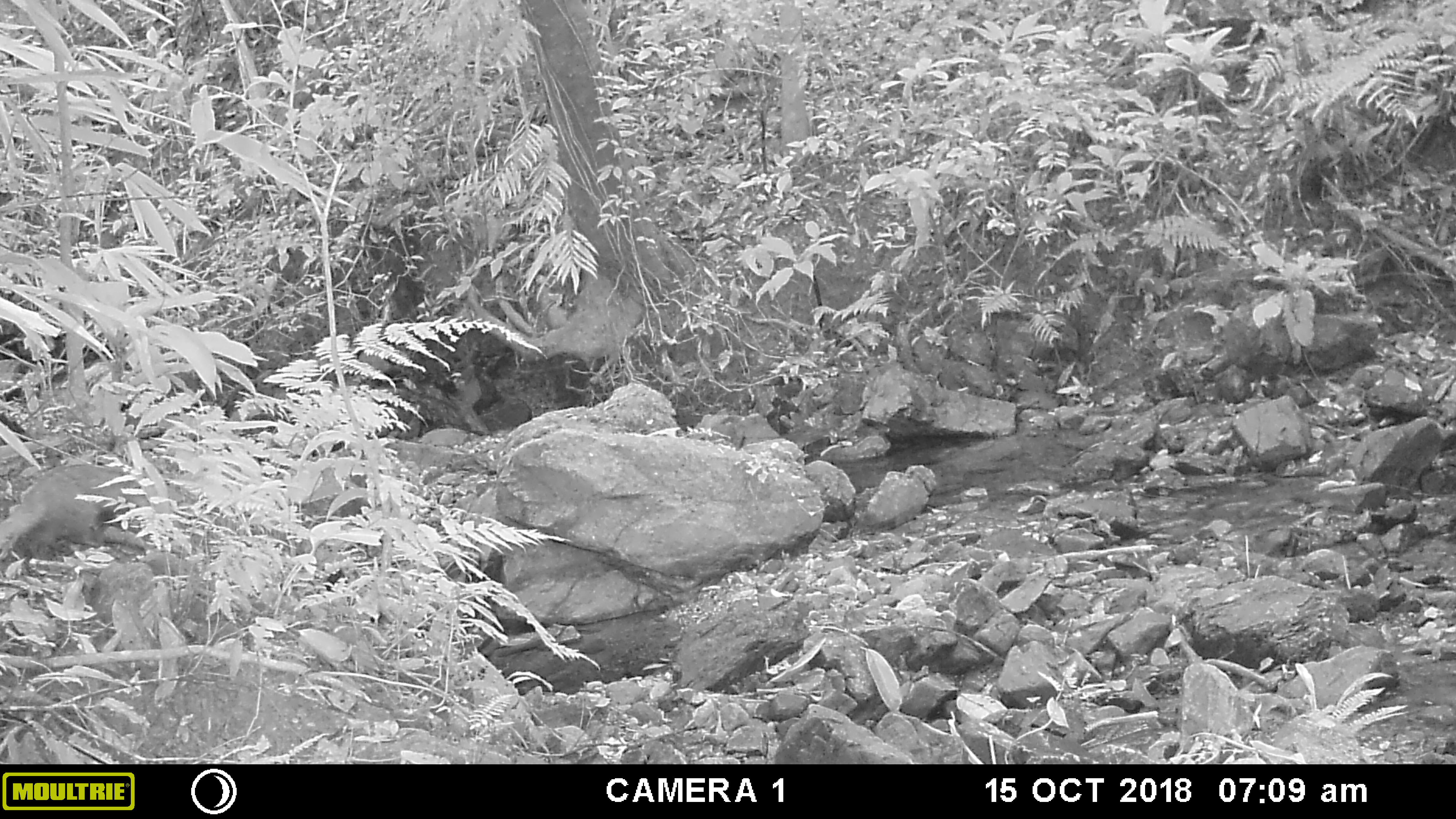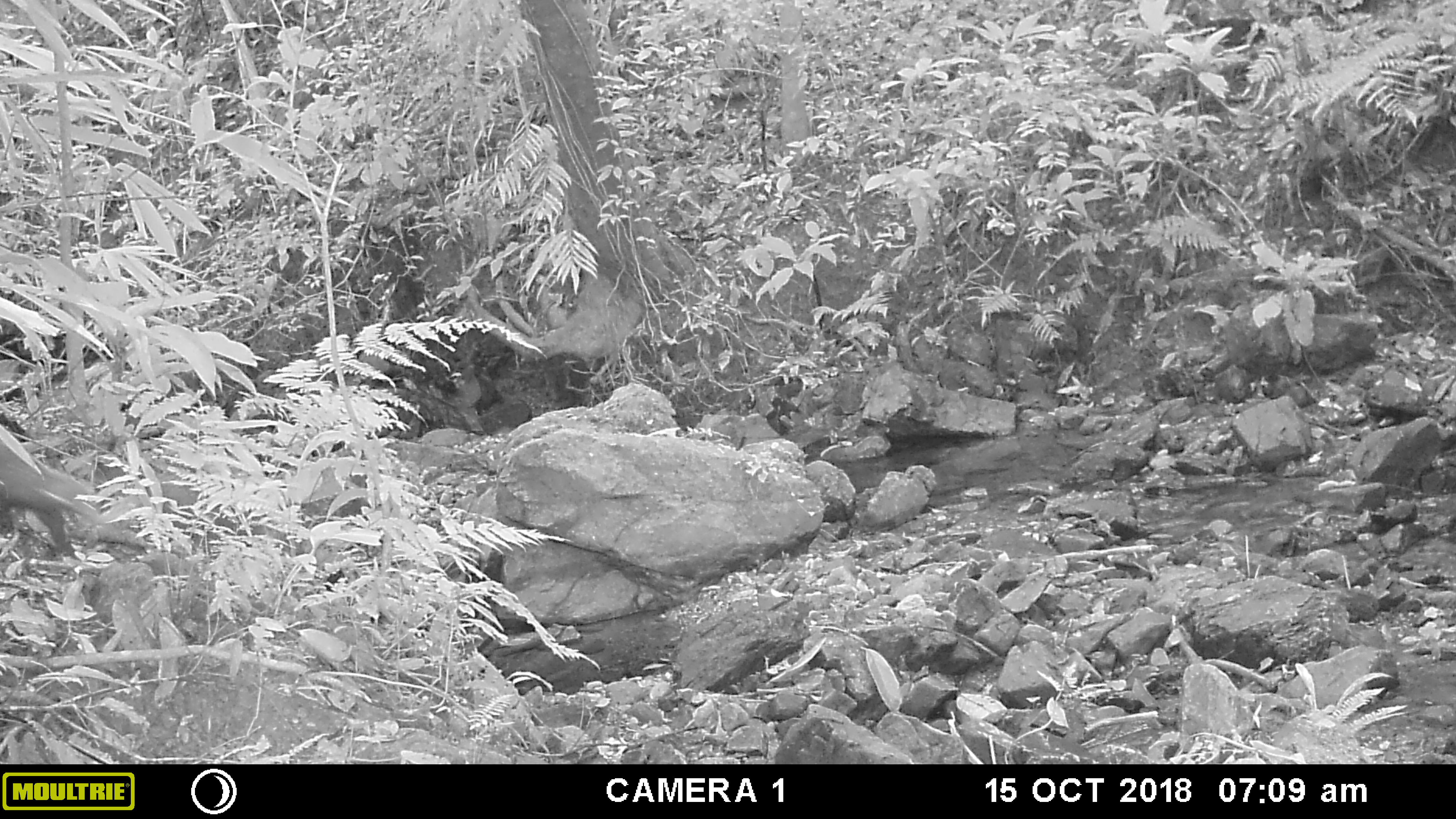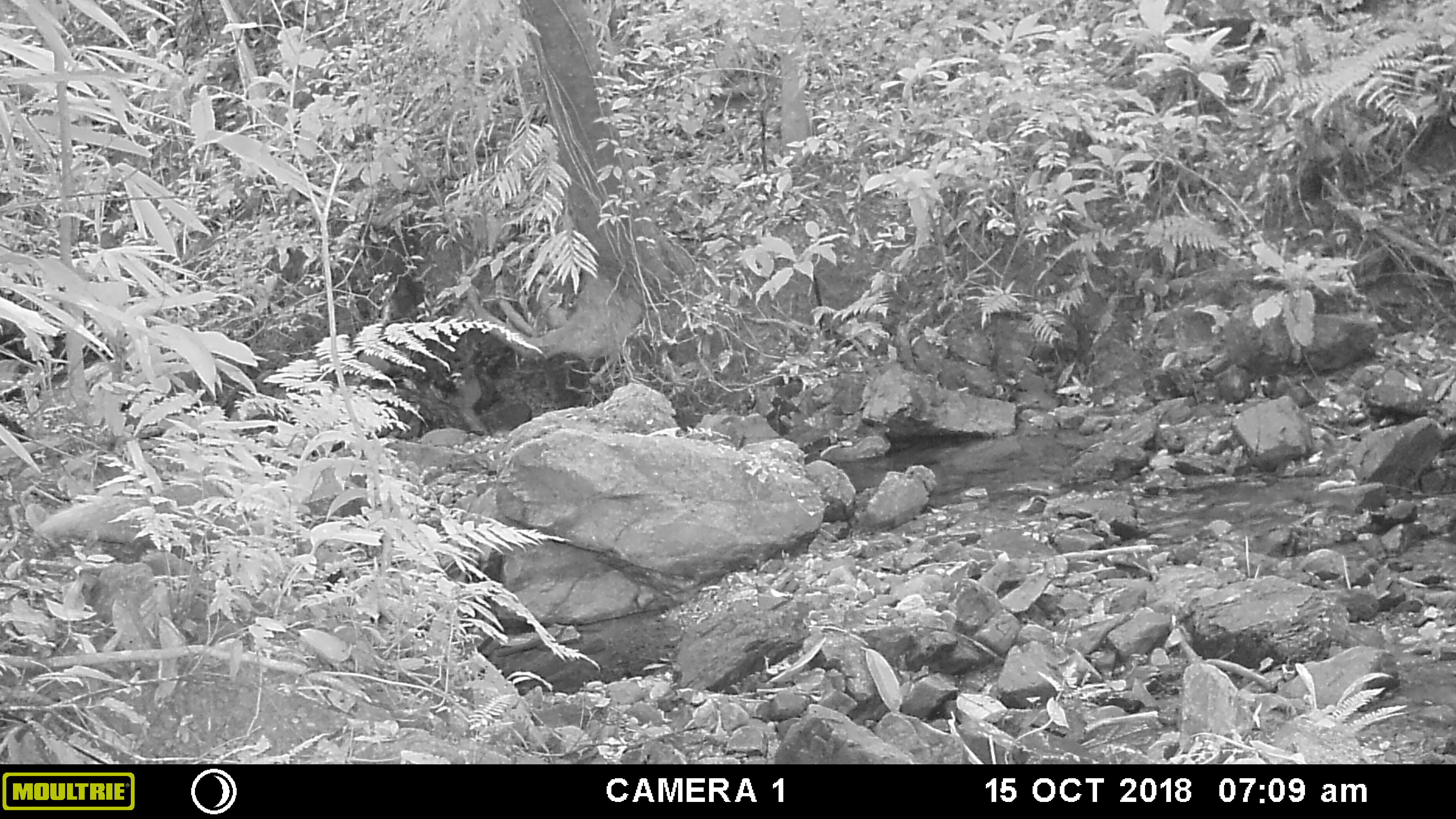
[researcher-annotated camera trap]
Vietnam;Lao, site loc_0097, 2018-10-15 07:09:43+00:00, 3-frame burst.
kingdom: Animalia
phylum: Chordata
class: Mammalia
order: Carnivora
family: Herpestidae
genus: Urva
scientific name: Urva urva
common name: crab-eating mongoose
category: crab eating mongoose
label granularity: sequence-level